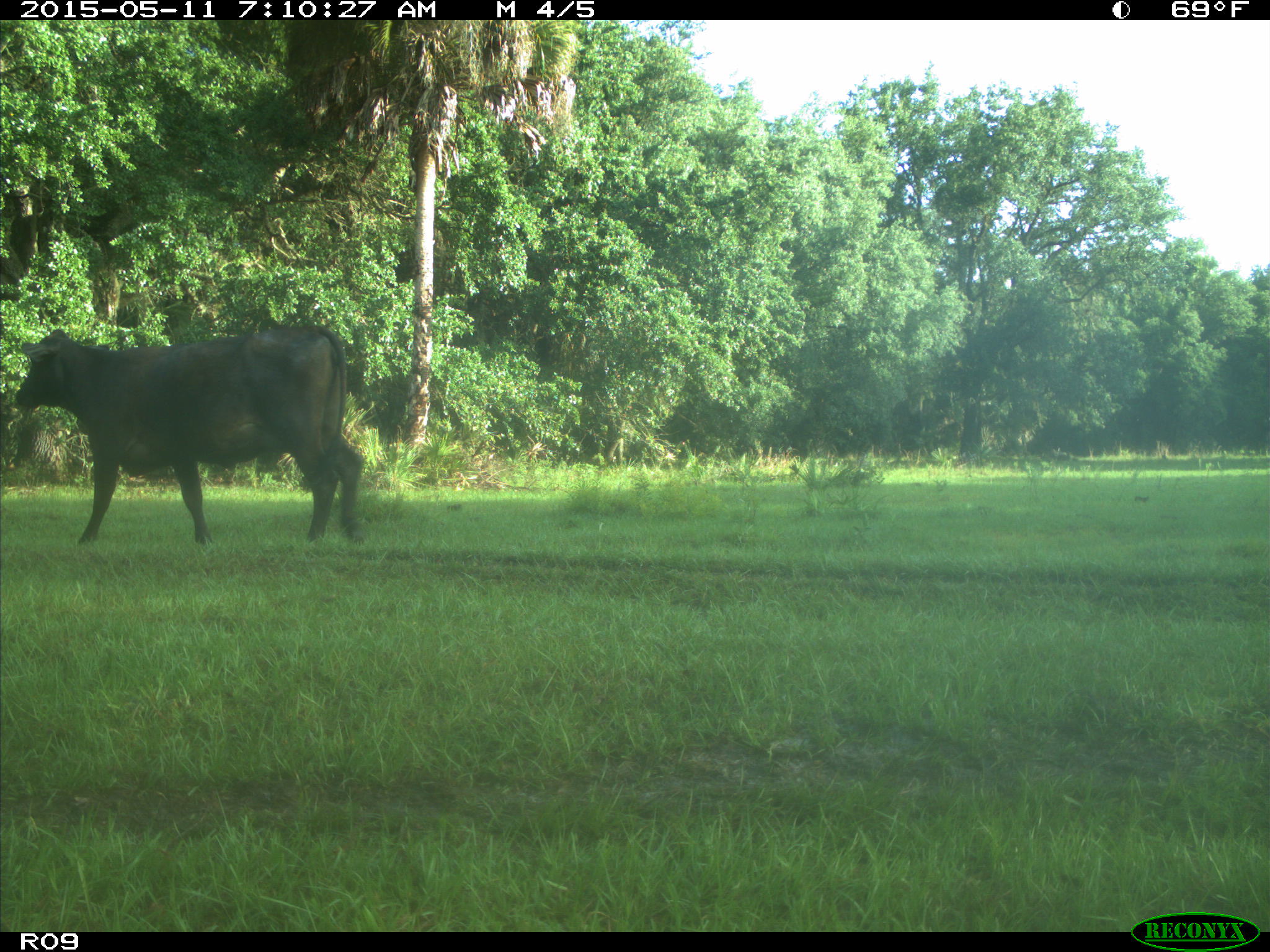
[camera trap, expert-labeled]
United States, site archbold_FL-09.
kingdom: Animalia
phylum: Chordata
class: Mammalia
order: Artiodactyla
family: Bovidae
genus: Bos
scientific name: Bos taurus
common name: domestic cow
Bos taurus (domestic cow).